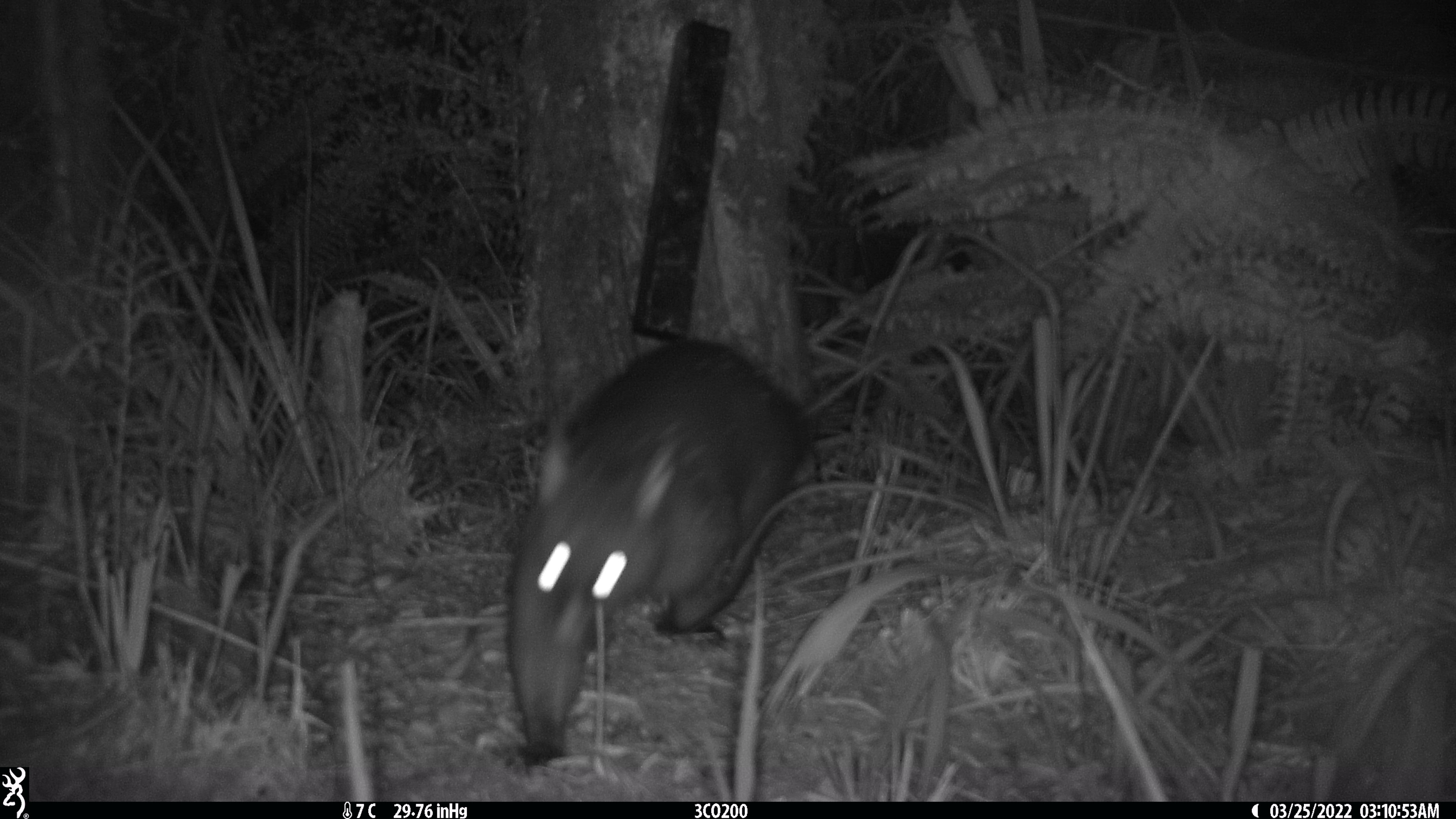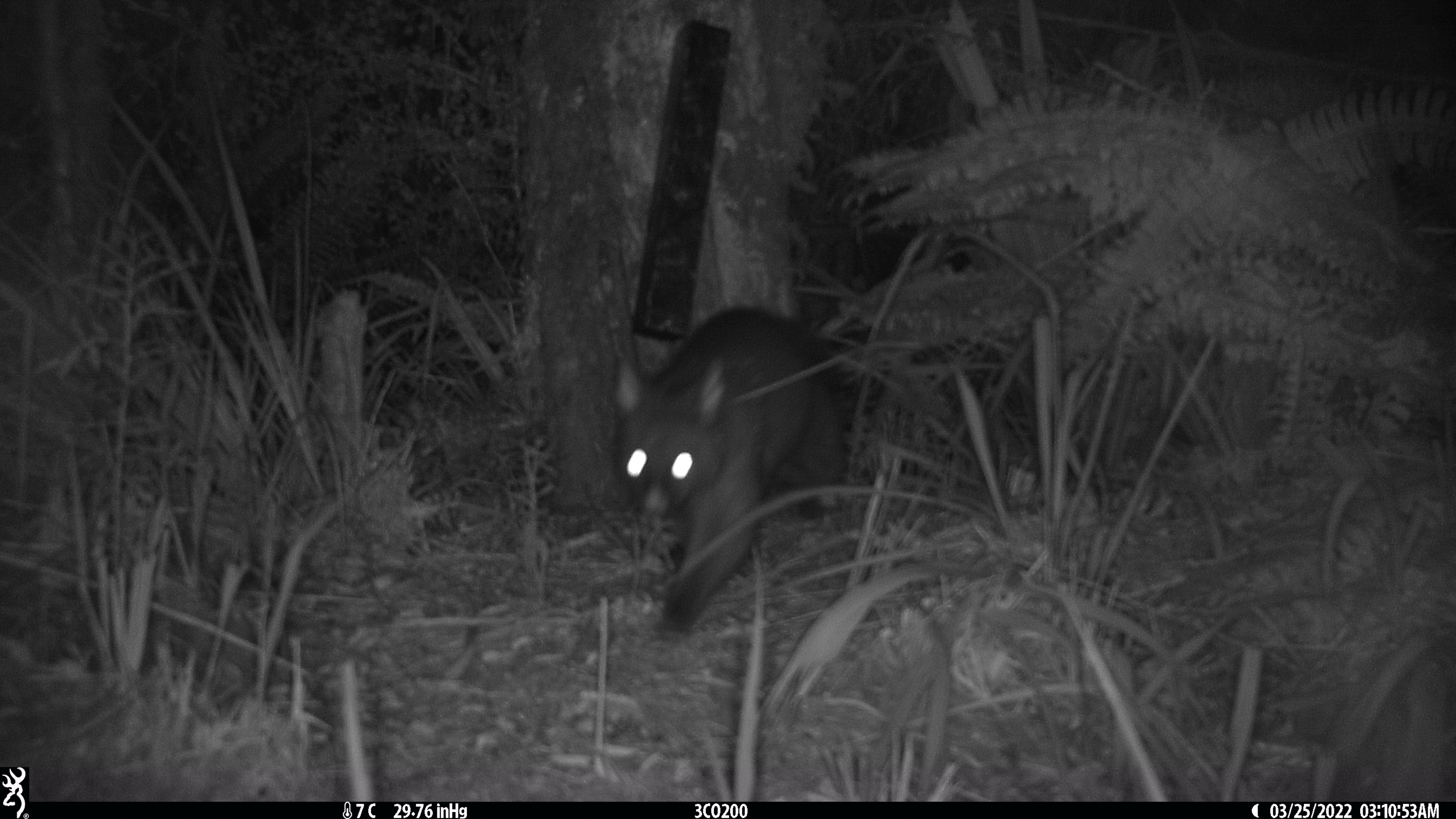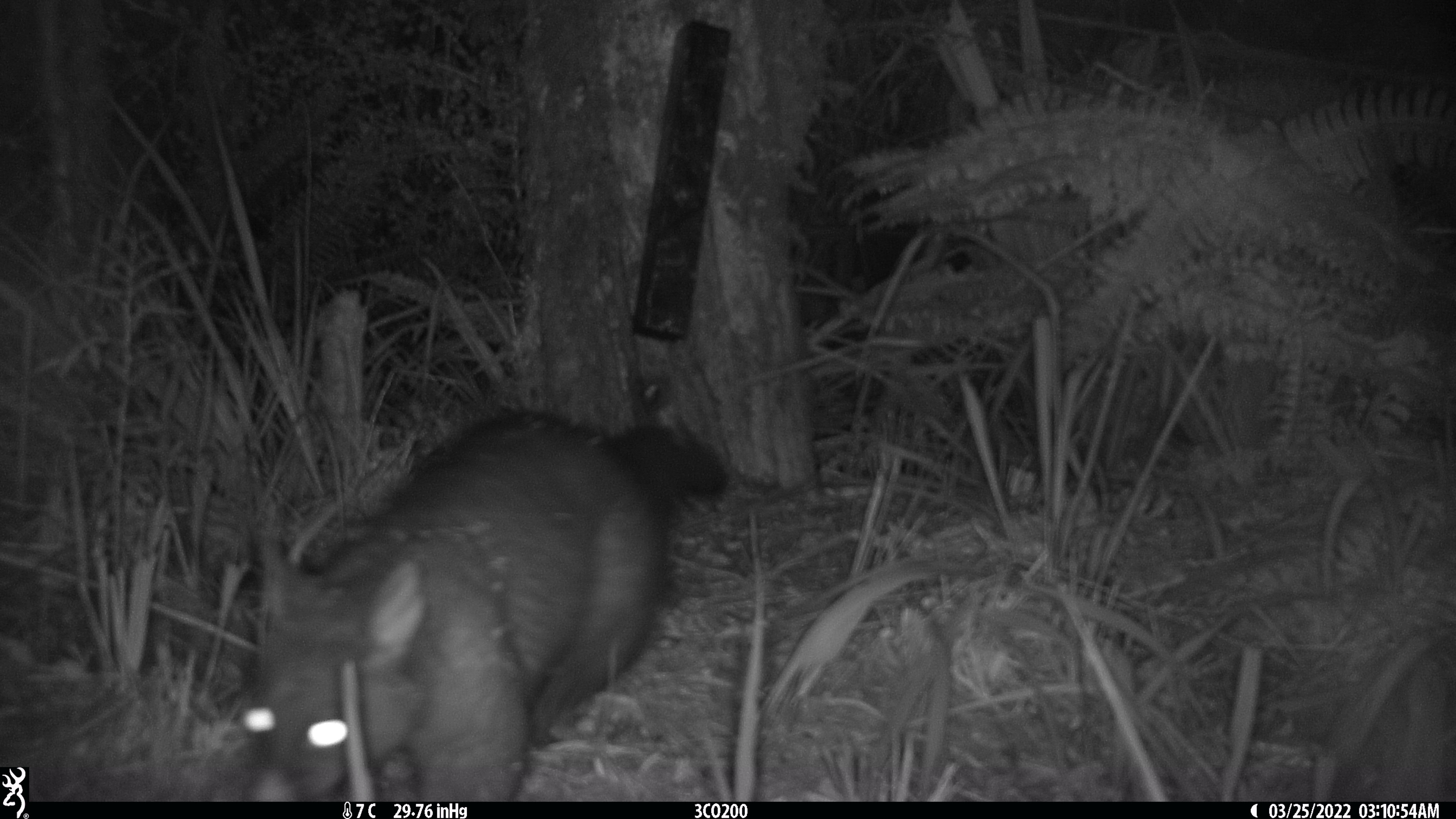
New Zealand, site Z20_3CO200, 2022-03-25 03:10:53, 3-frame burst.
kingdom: Animalia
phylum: Chordata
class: Mammalia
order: Diprotodontia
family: Phalangeridae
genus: Trichosurus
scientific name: Trichosurus vulpecula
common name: common brushtail possum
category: possum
Possum (common brushtail possum) (Trichosurus vulpecula).